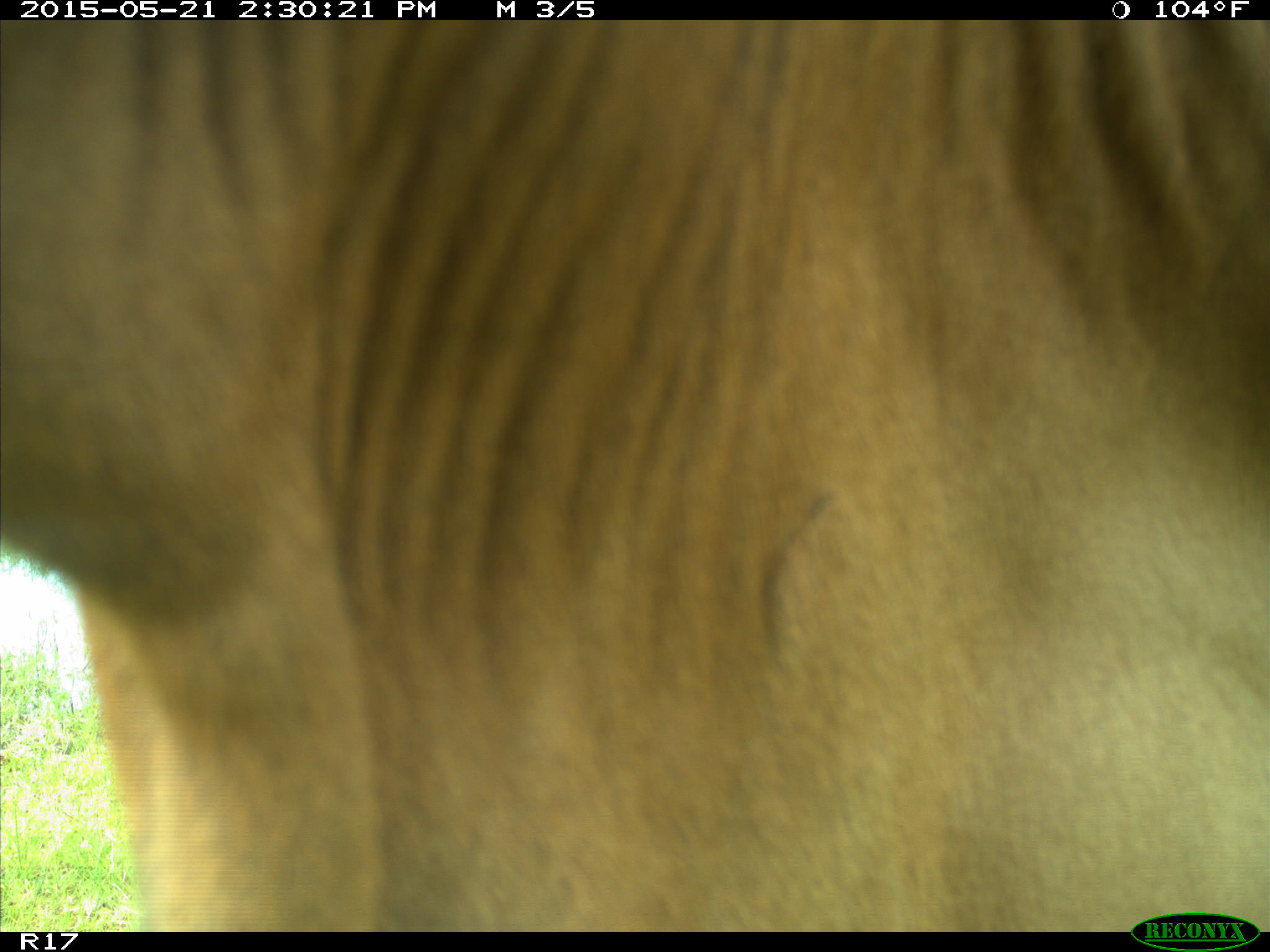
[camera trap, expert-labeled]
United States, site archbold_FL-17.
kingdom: Animalia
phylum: Chordata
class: Mammalia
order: Artiodactyla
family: Bovidae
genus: Bos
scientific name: Bos taurus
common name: domestic cow